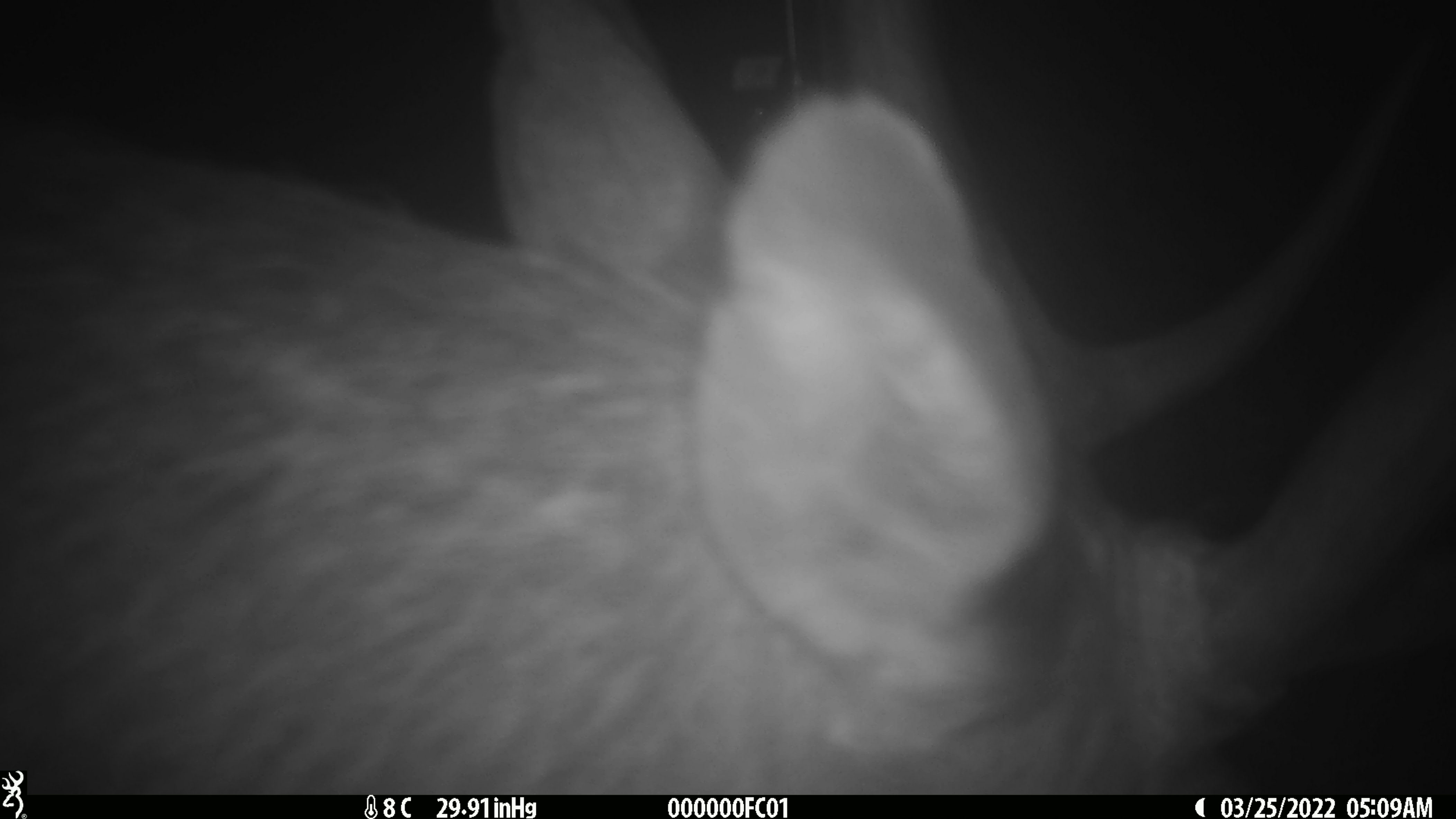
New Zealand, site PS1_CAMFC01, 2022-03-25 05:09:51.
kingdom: Animalia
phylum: Chordata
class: Mammalia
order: Artiodactyla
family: Cervidae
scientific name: Cervidae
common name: deer